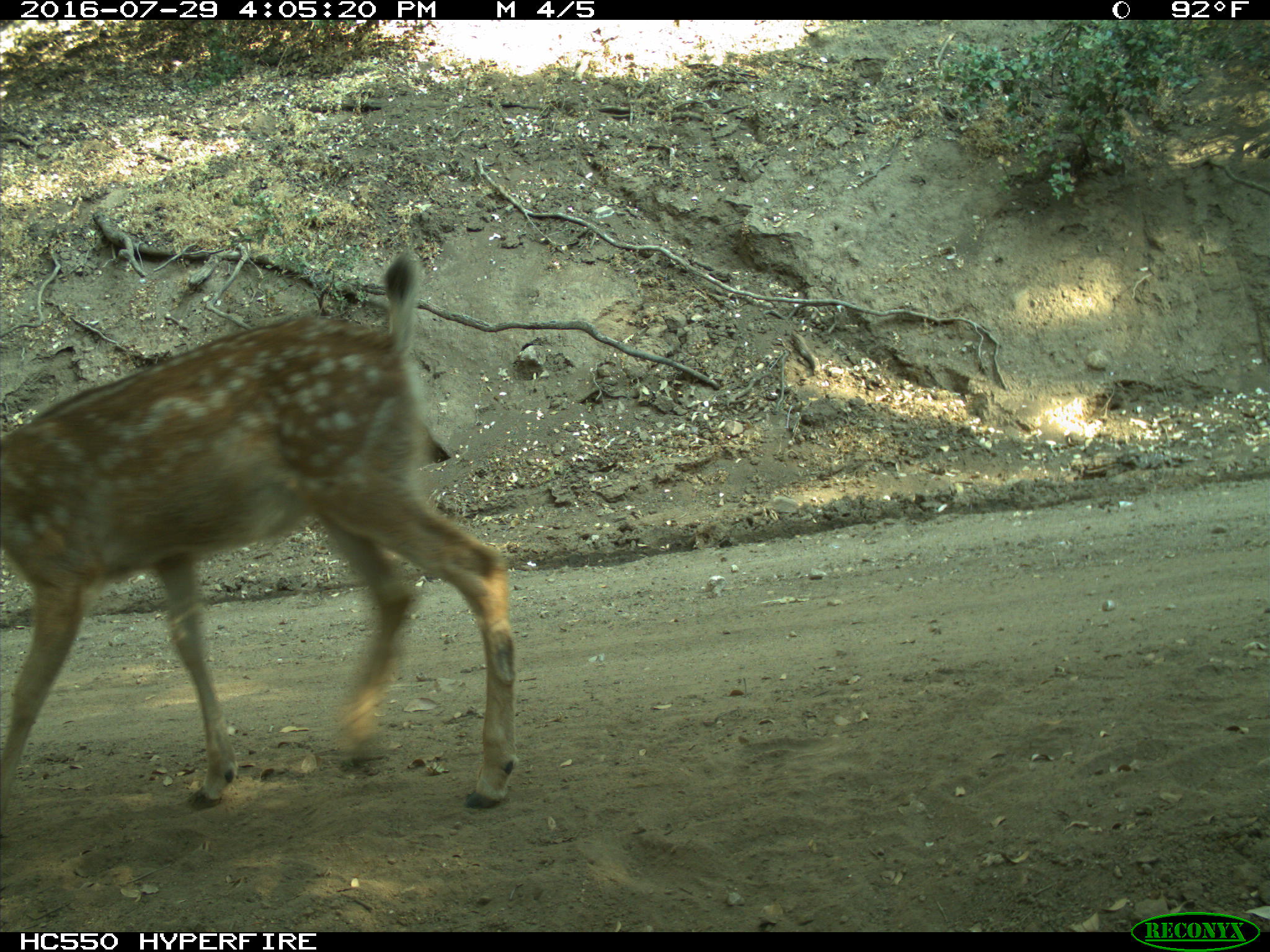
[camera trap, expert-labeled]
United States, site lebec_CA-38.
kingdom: Animalia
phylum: Chordata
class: Mammalia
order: Artiodactyla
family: Cervidae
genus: Odocoileus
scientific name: Odocoileus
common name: deer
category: unidentified deer